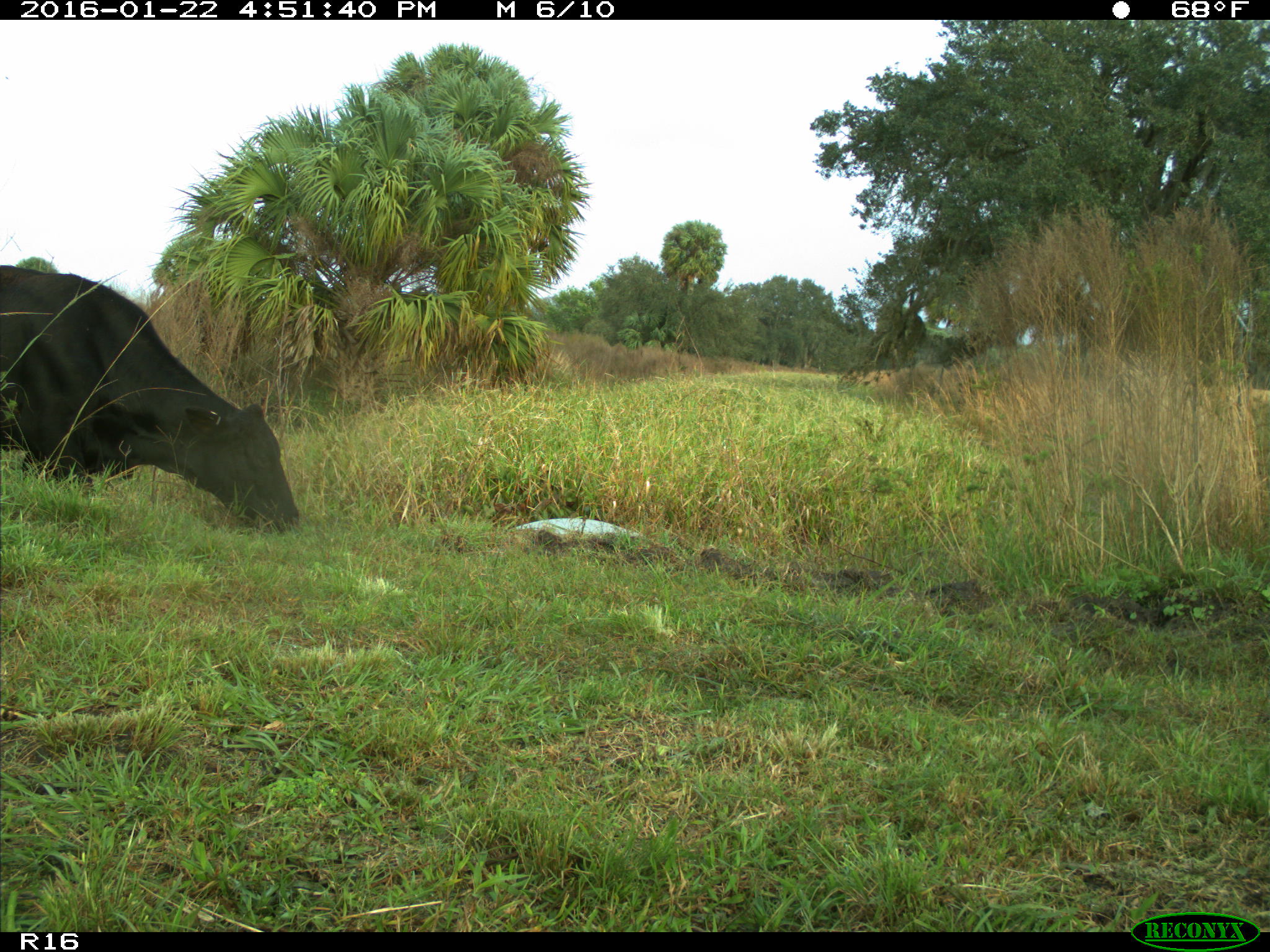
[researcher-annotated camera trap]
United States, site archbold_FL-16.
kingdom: Animalia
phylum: Chordata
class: Mammalia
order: Artiodactyla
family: Bovidae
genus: Bos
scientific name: Bos taurus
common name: domestic cow